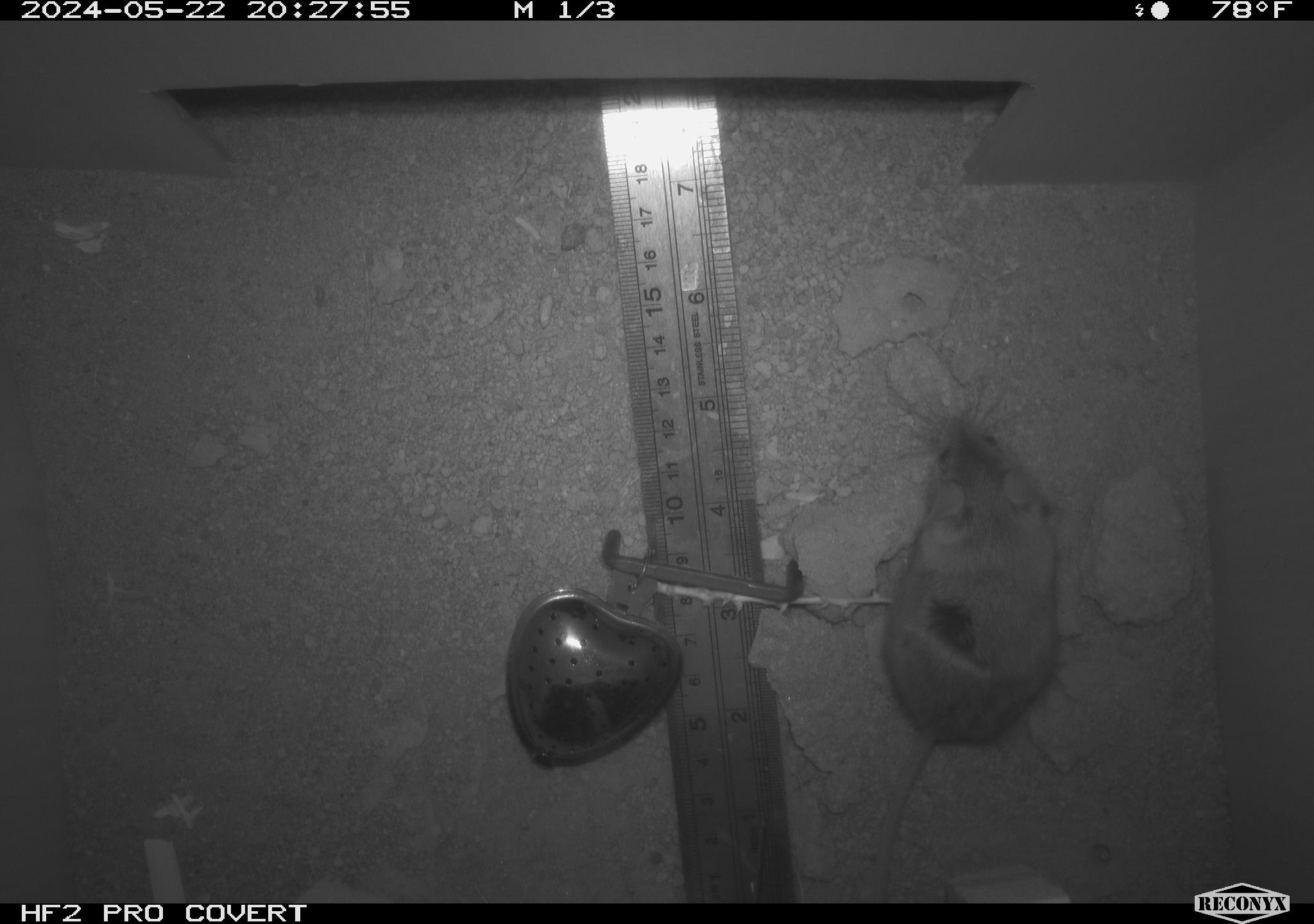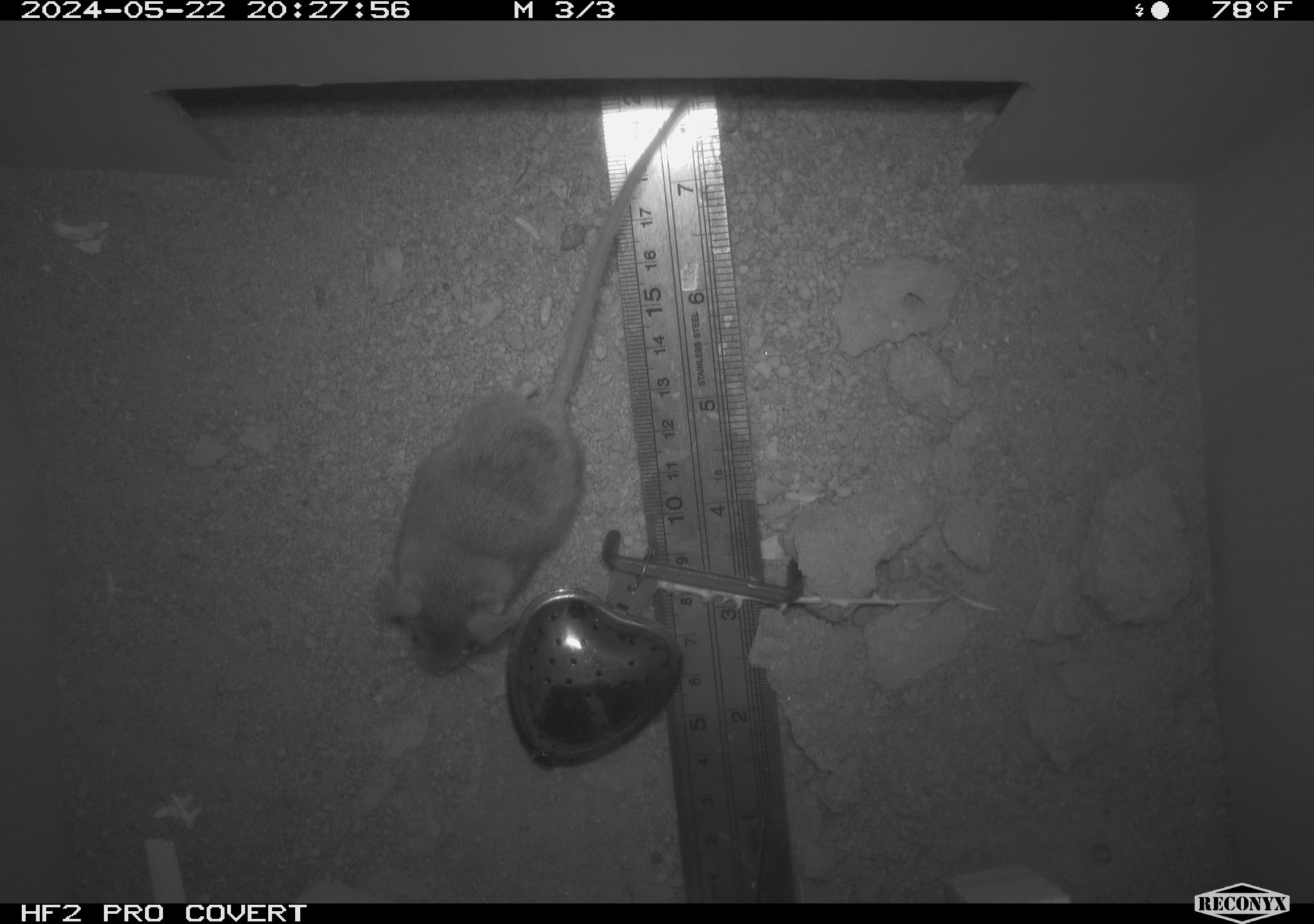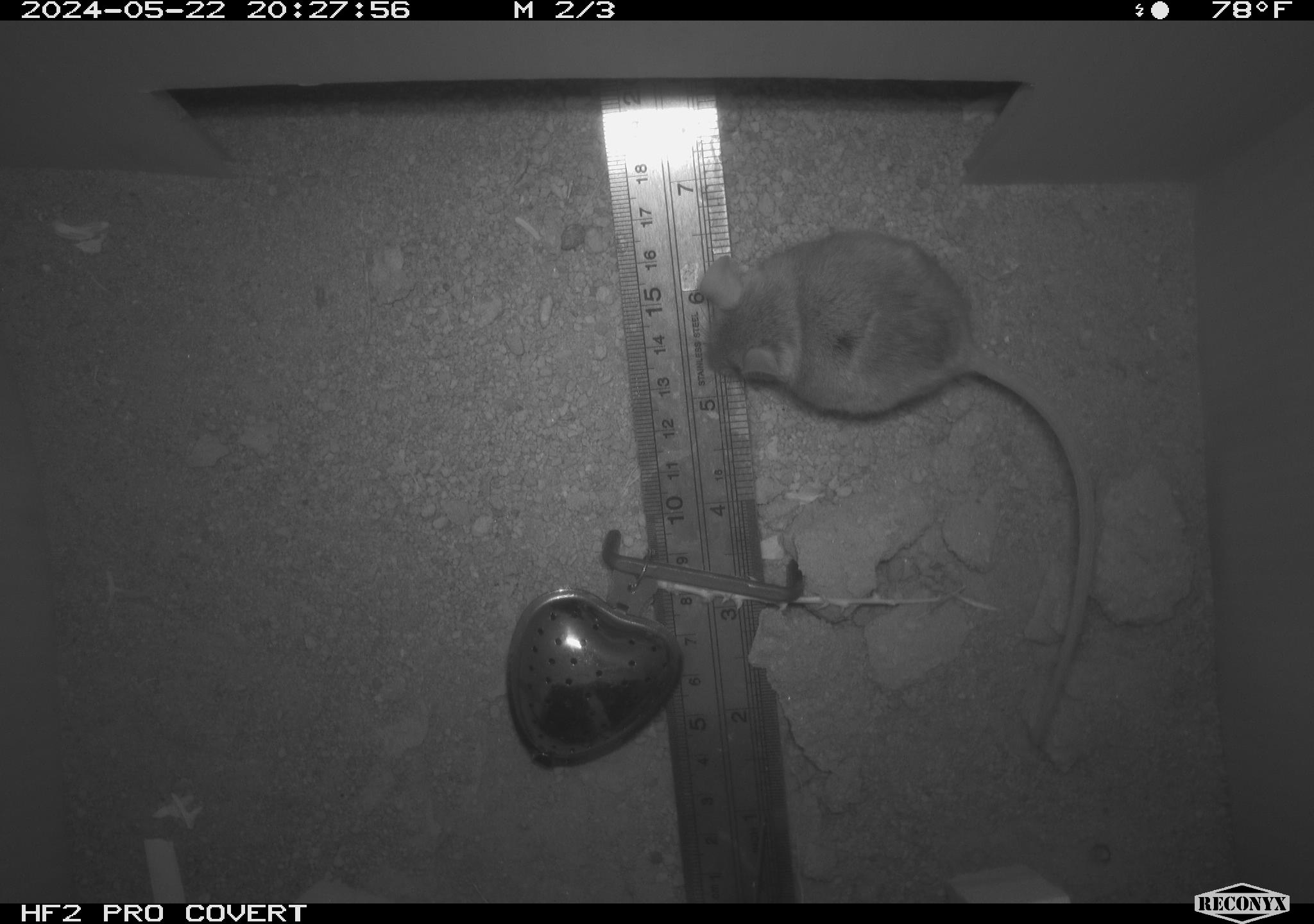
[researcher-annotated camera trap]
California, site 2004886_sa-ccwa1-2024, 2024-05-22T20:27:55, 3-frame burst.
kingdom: Animalia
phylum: Chordata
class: Mammalia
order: Rodentia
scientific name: Rodentia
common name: mouse species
Mouse species (Rodentia).